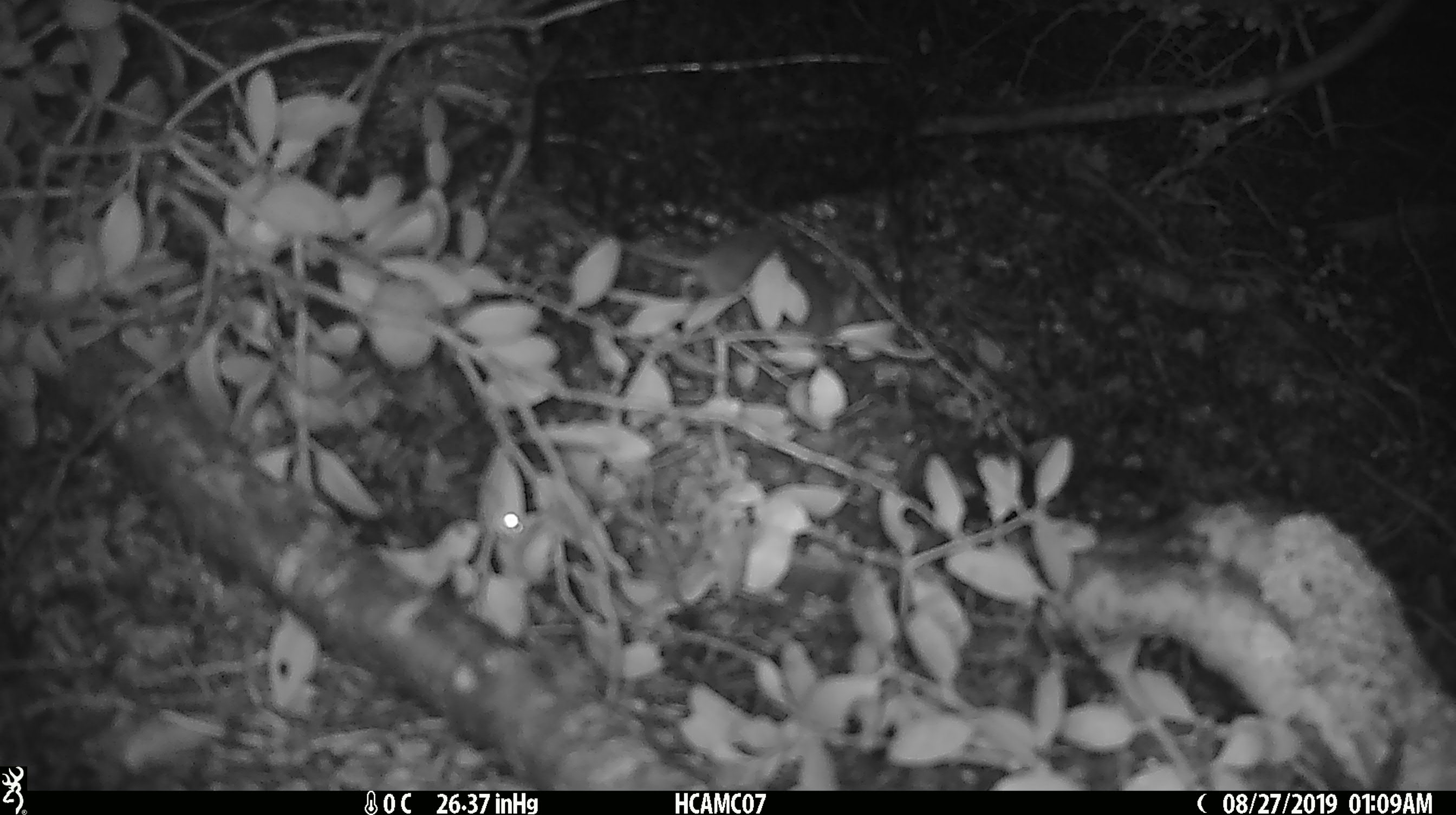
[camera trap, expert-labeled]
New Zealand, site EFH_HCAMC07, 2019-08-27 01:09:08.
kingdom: Animalia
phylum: Chordata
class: Mammalia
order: Rodentia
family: Muridae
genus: Mus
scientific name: Mus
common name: mouse